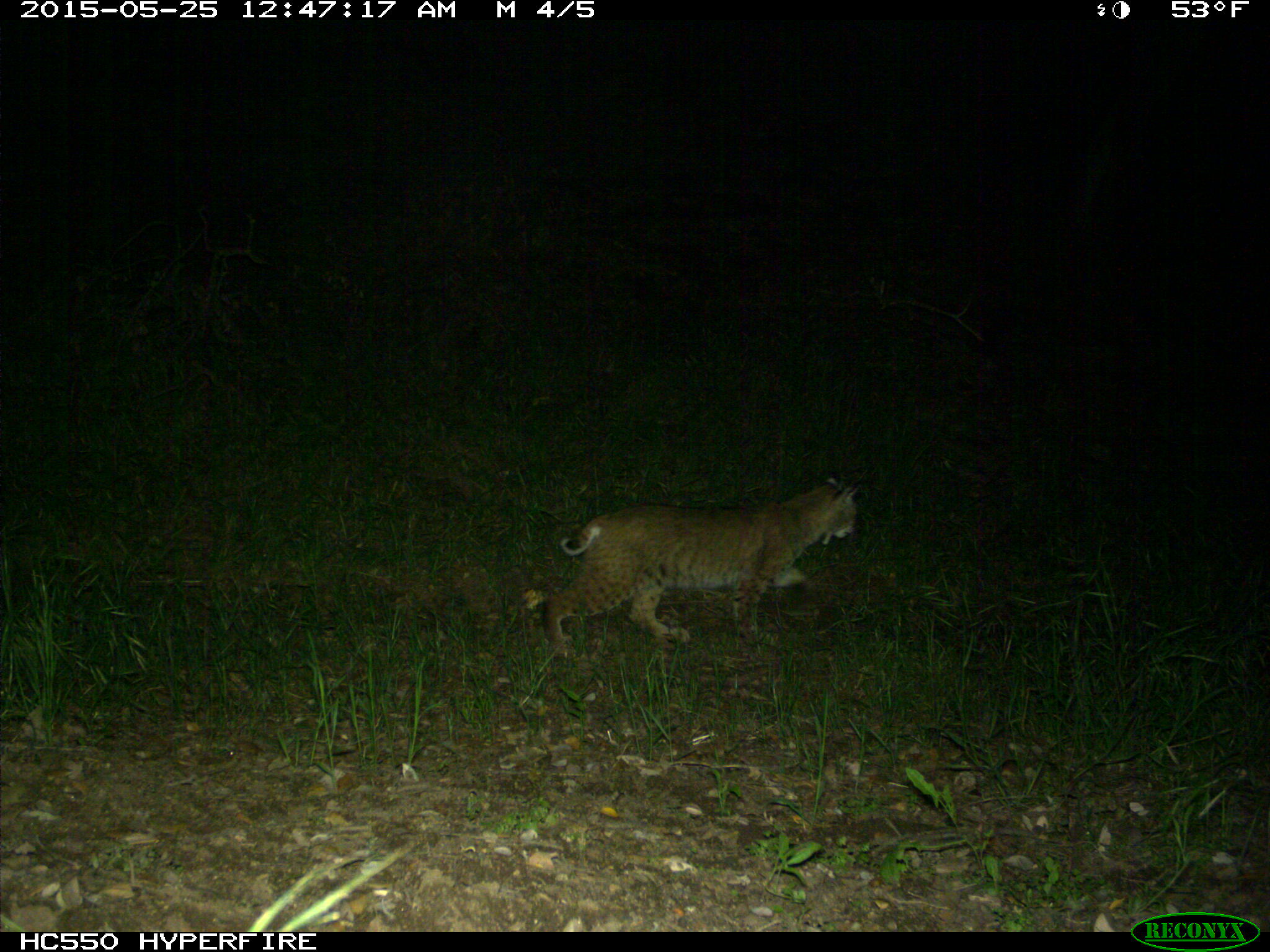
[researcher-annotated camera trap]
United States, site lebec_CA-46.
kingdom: Animalia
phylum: Chordata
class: Mammalia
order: Carnivora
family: Felidae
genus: Lynx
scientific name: Lynx rufus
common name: bobcat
Lynx rufus (bobcat).